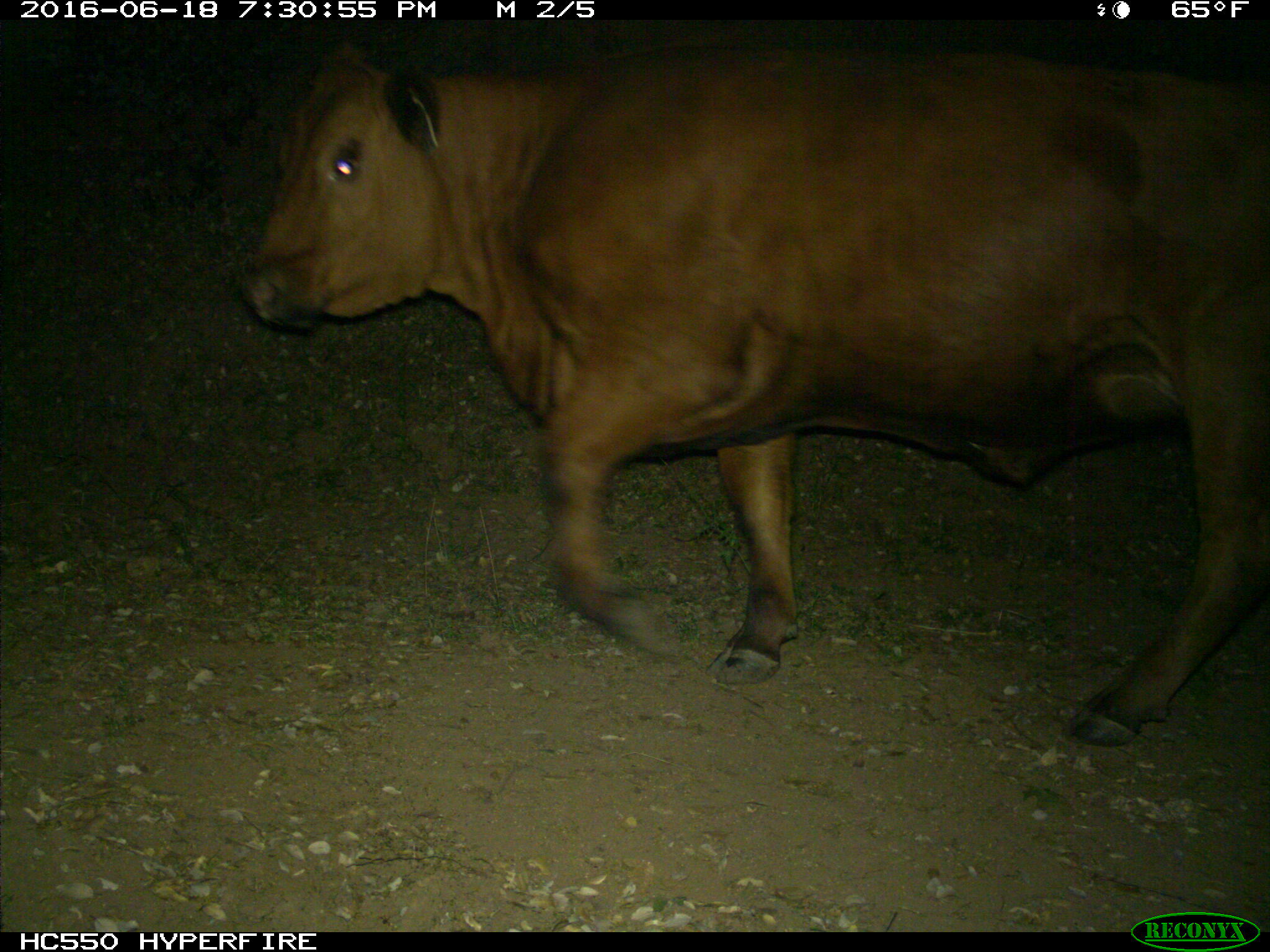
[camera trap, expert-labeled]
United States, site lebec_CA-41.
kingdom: Animalia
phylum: Chordata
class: Mammalia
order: Artiodactyla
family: Bovidae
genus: Bos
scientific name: Bos taurus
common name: domestic cow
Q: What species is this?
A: Bos taurus (domestic cow).